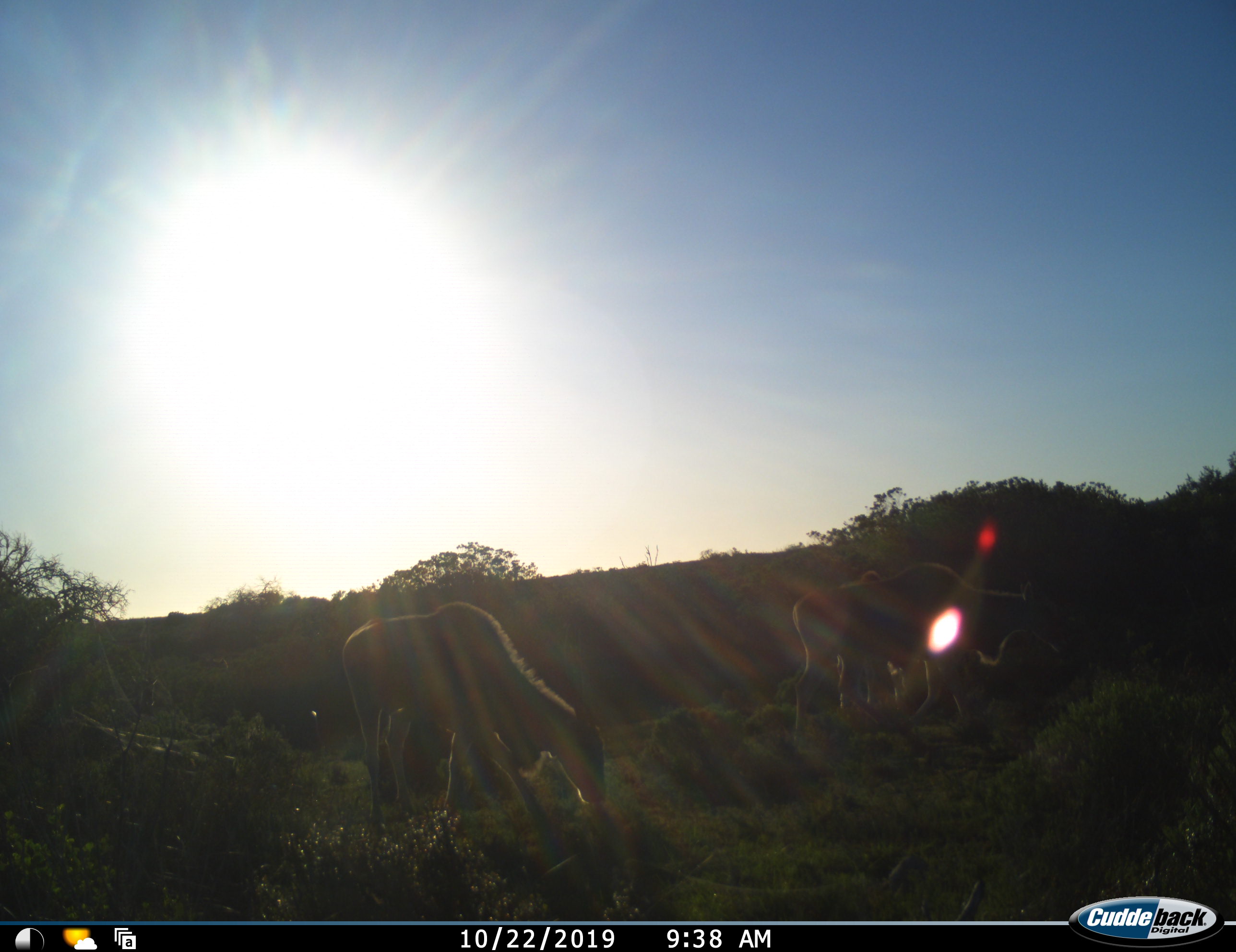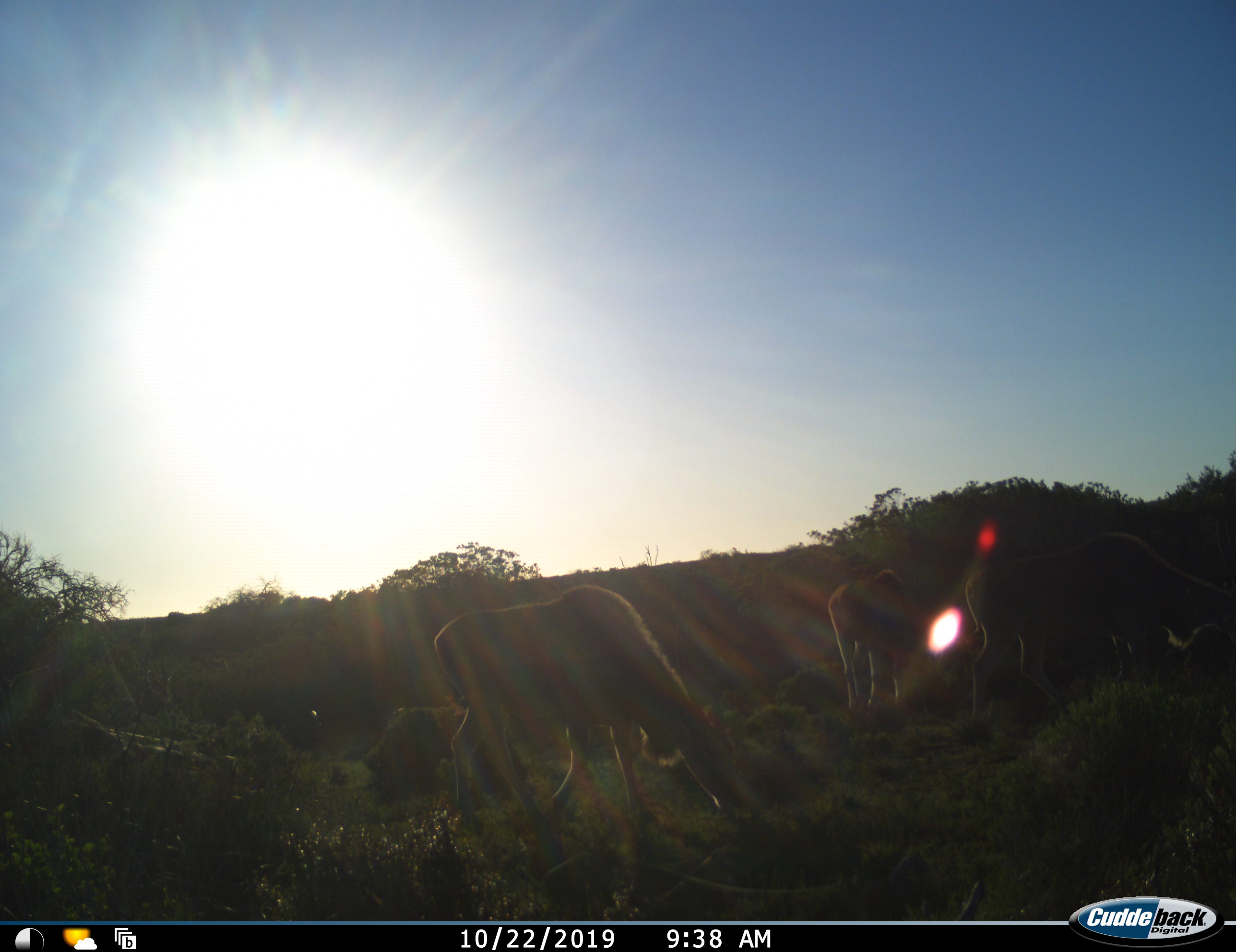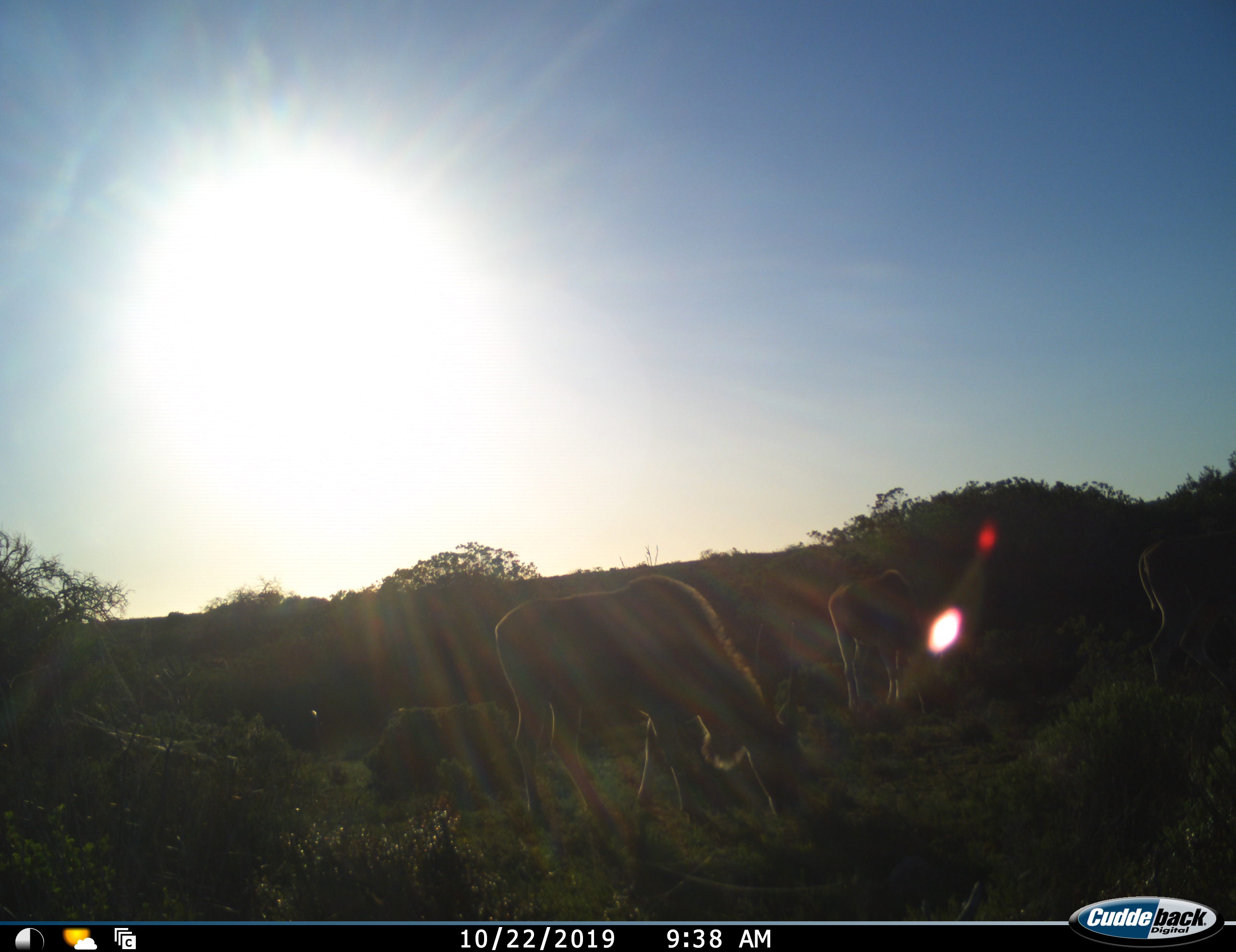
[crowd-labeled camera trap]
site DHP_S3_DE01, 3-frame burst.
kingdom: Animalia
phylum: Chordata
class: Mammalia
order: Artiodactyla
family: Bovidae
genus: Tragelaphus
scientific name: Tragelaphus oryx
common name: eland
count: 3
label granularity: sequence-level